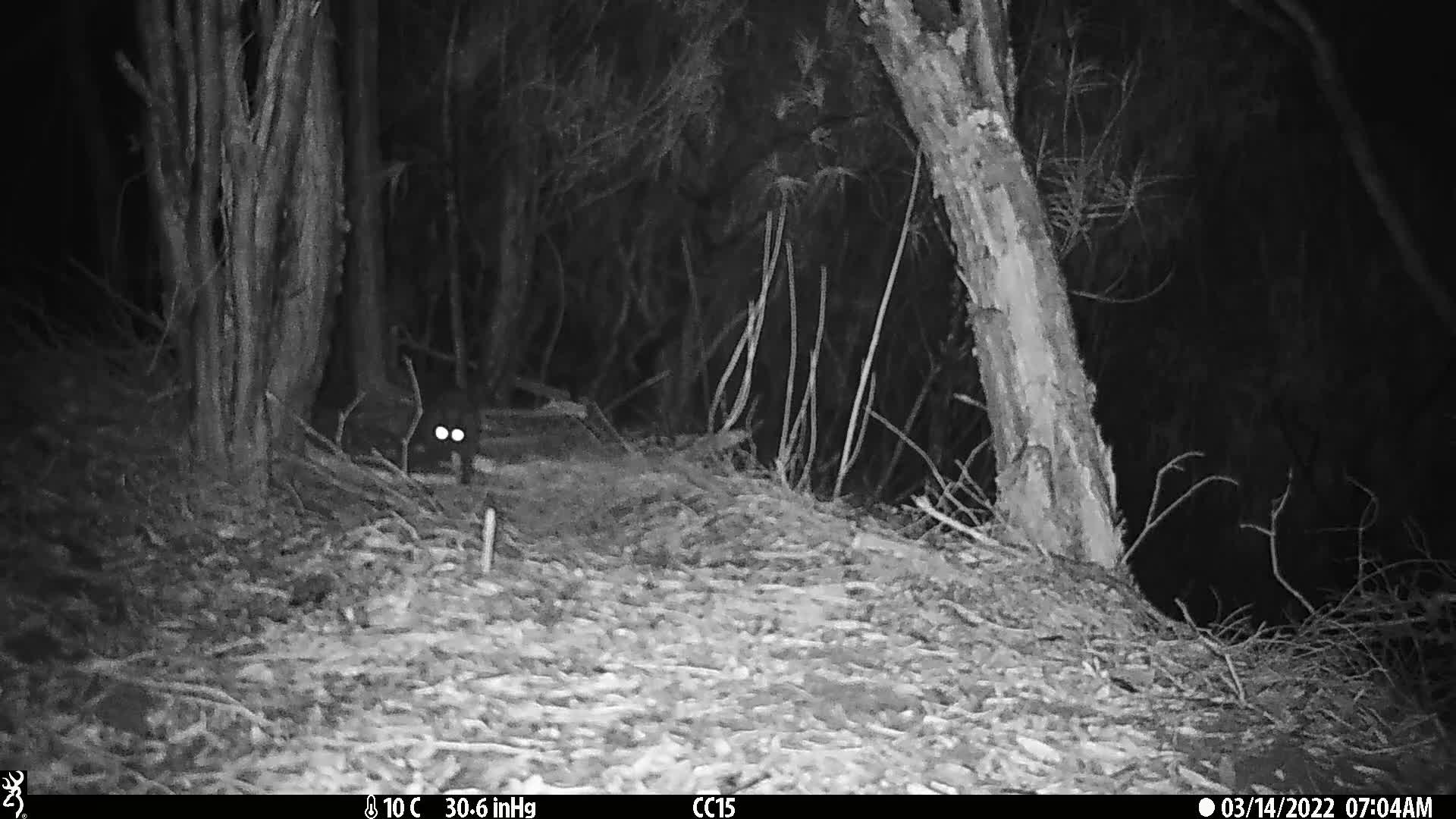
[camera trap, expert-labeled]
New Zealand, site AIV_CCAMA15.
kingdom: Animalia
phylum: Chordata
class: Mammalia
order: Carnivora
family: Felidae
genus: Felis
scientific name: Felis catus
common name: domestic cat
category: cat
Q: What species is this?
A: Cat (domestic cat) (Felis catus).